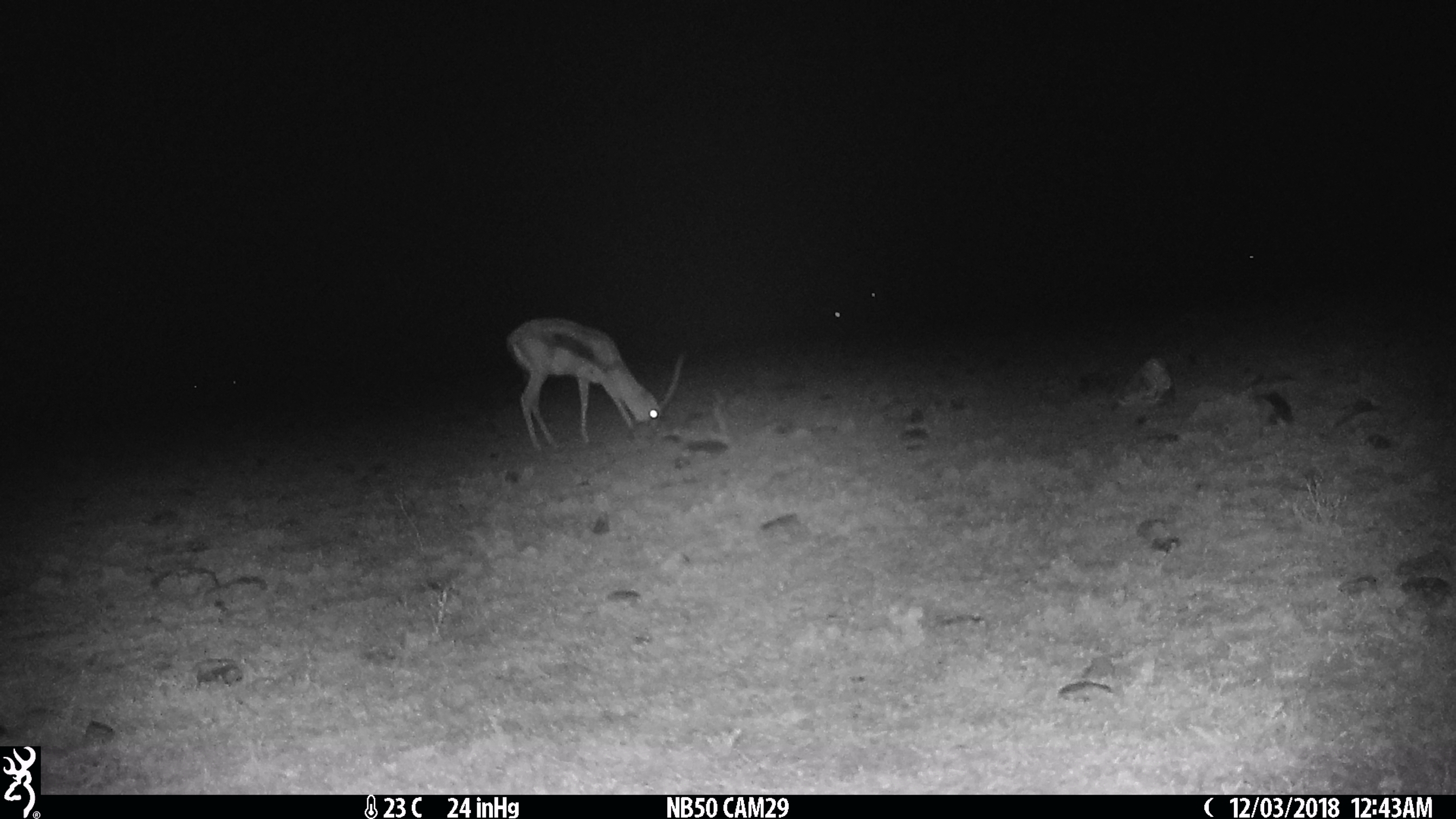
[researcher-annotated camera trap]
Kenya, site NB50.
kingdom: Animalia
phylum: Chordata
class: Mammalia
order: Artiodactyla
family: Bovidae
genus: Eudorcas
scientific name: Eudorcas thomsonii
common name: thomon's gazelle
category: gazelle thomsons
Gazelle thomsons (thomon's gazelle) (Eudorcas thomsonii).